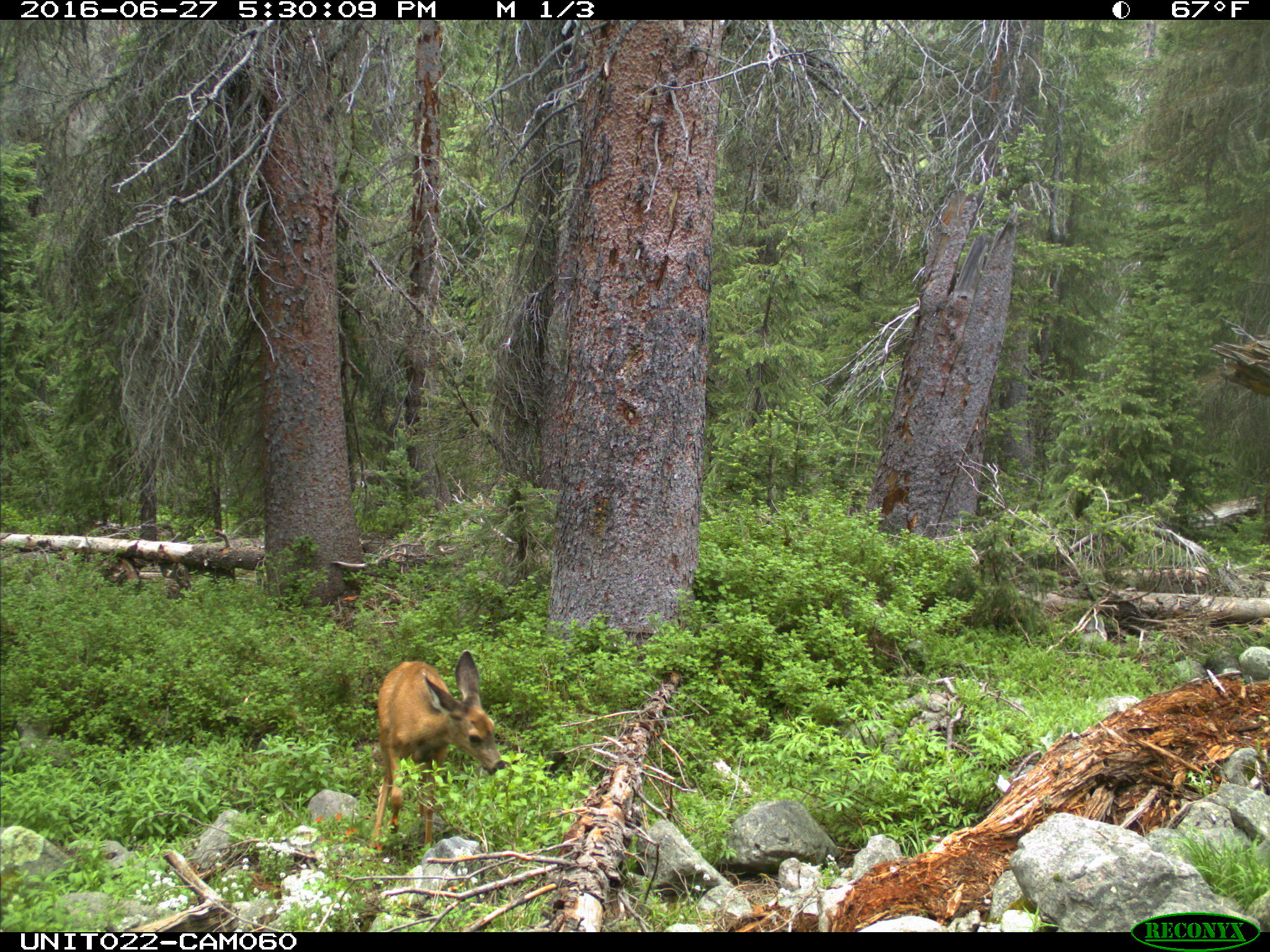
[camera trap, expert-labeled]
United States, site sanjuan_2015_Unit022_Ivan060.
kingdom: Animalia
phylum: Chordata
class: Mammalia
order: Artiodactyla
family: Cervidae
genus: Odocoileus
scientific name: Odocoileus hemionus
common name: mule deer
Odocoileus hemionus (mule deer).